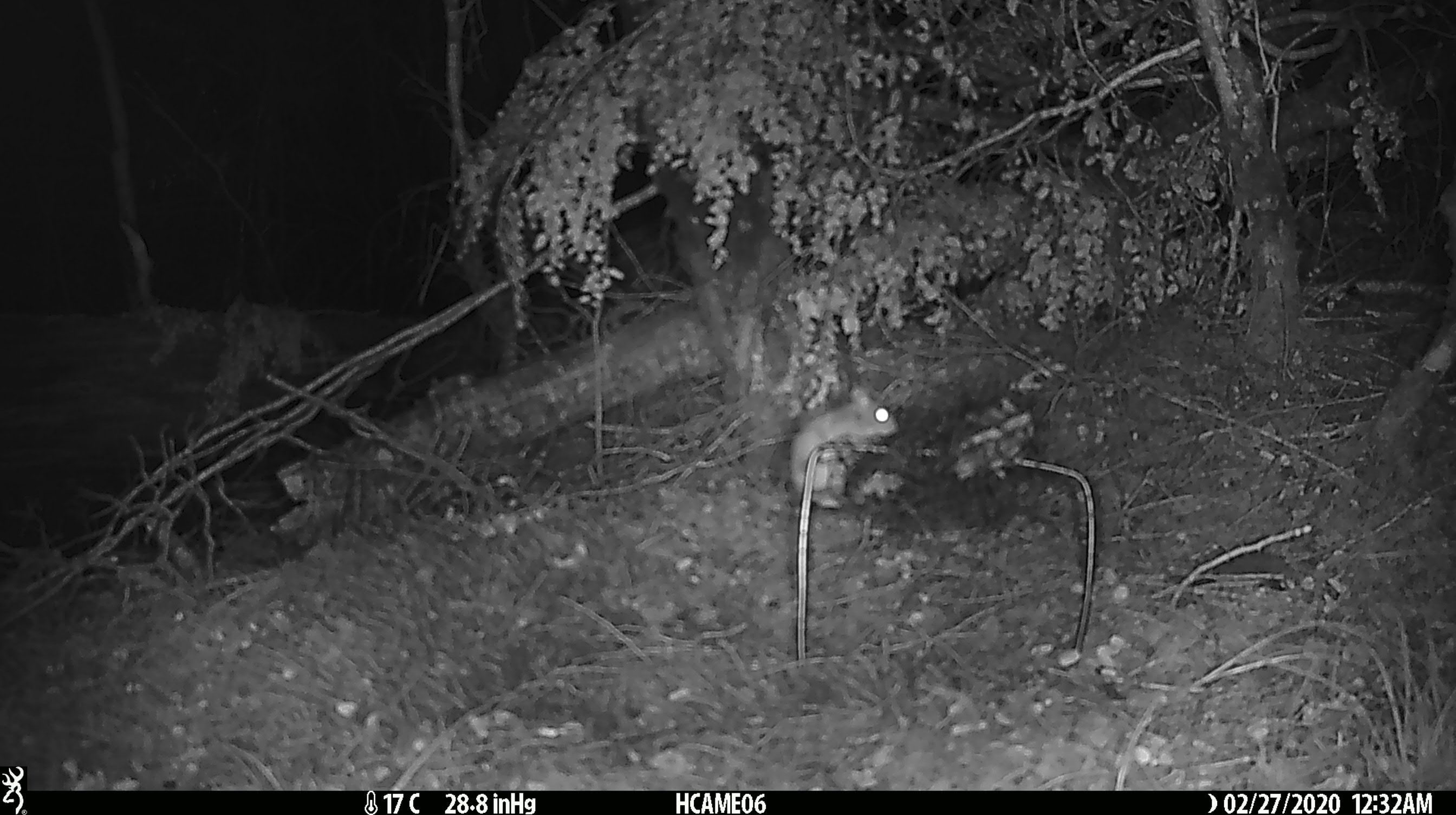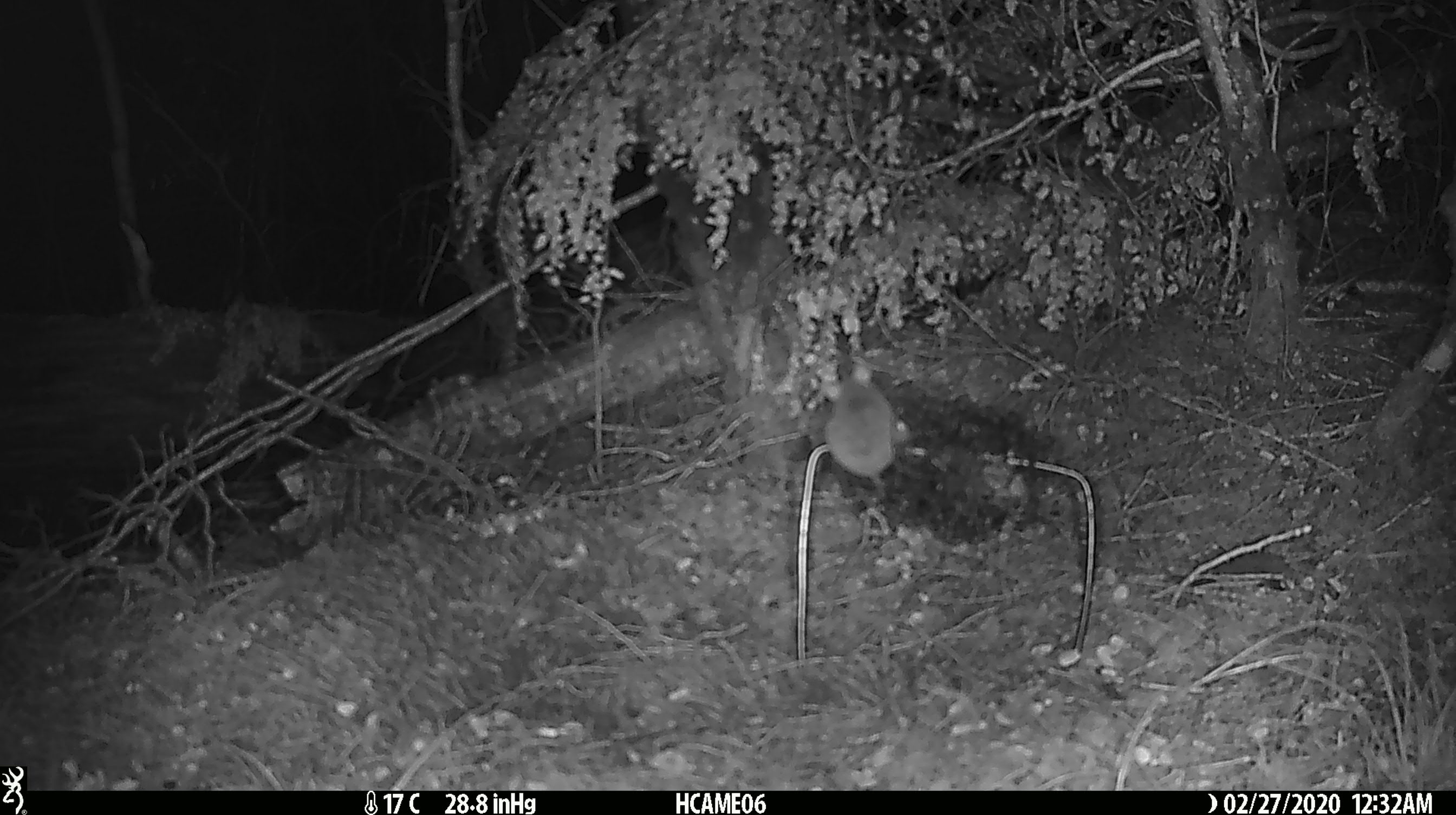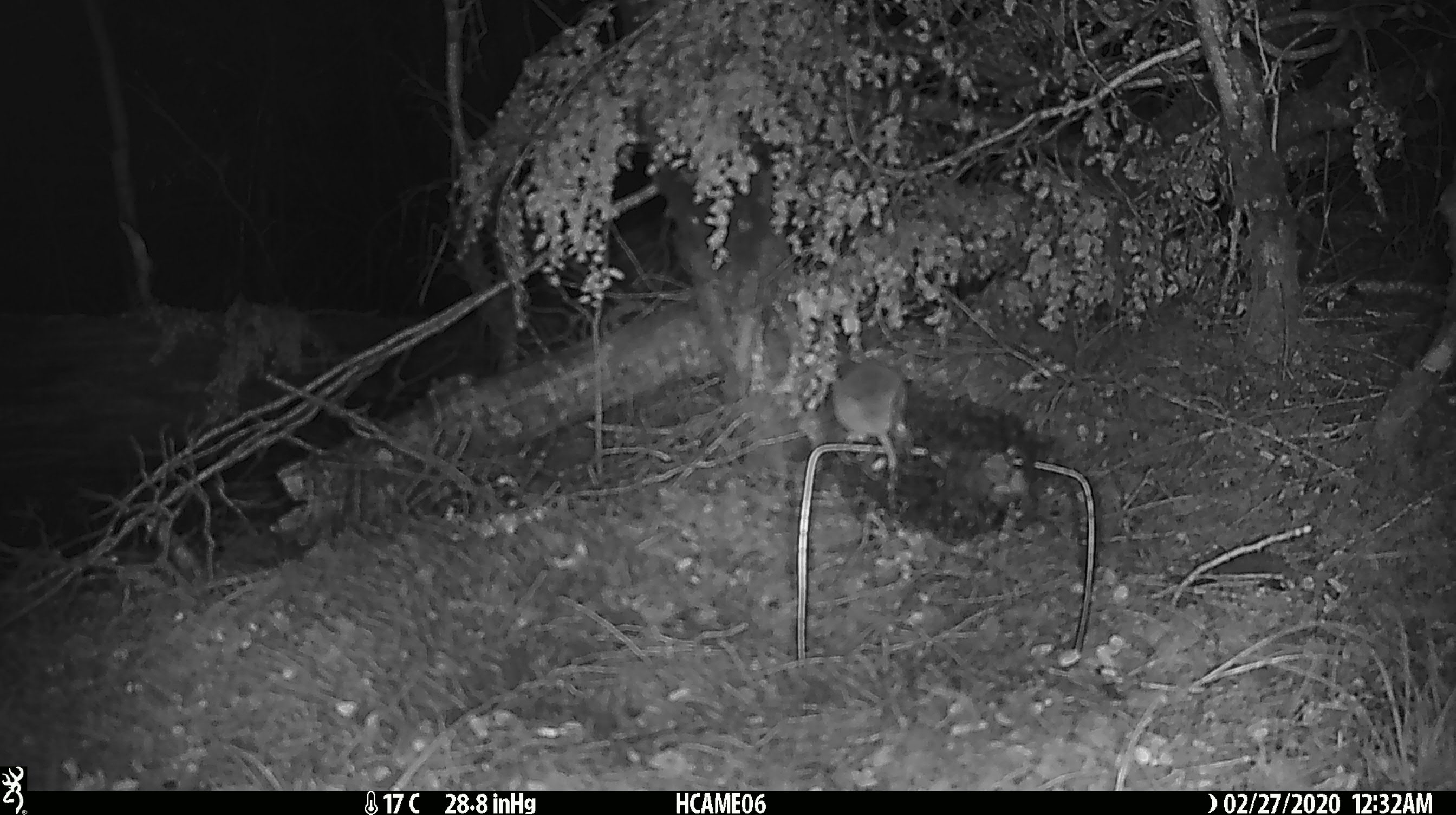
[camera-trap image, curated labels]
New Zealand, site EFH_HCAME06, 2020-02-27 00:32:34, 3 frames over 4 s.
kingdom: Animalia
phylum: Chordata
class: Mammalia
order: Rodentia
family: Muridae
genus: Mus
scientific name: Mus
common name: mouse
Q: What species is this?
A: Mouse (Mus).